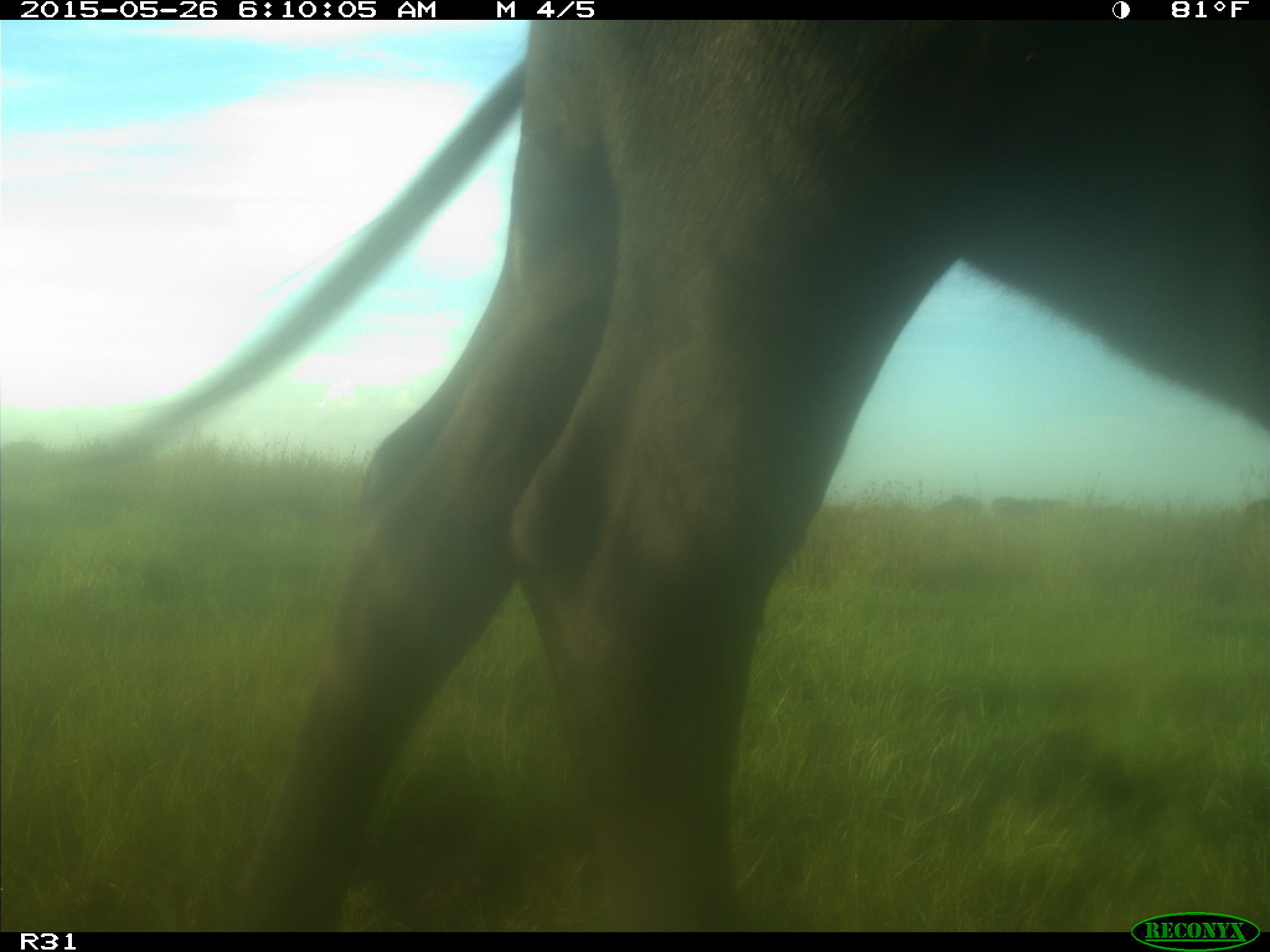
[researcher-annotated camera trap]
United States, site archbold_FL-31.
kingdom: Animalia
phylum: Chordata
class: Mammalia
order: Artiodactyla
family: Bovidae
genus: Bos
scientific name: Bos taurus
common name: domestic cow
Bos taurus (domestic cow).